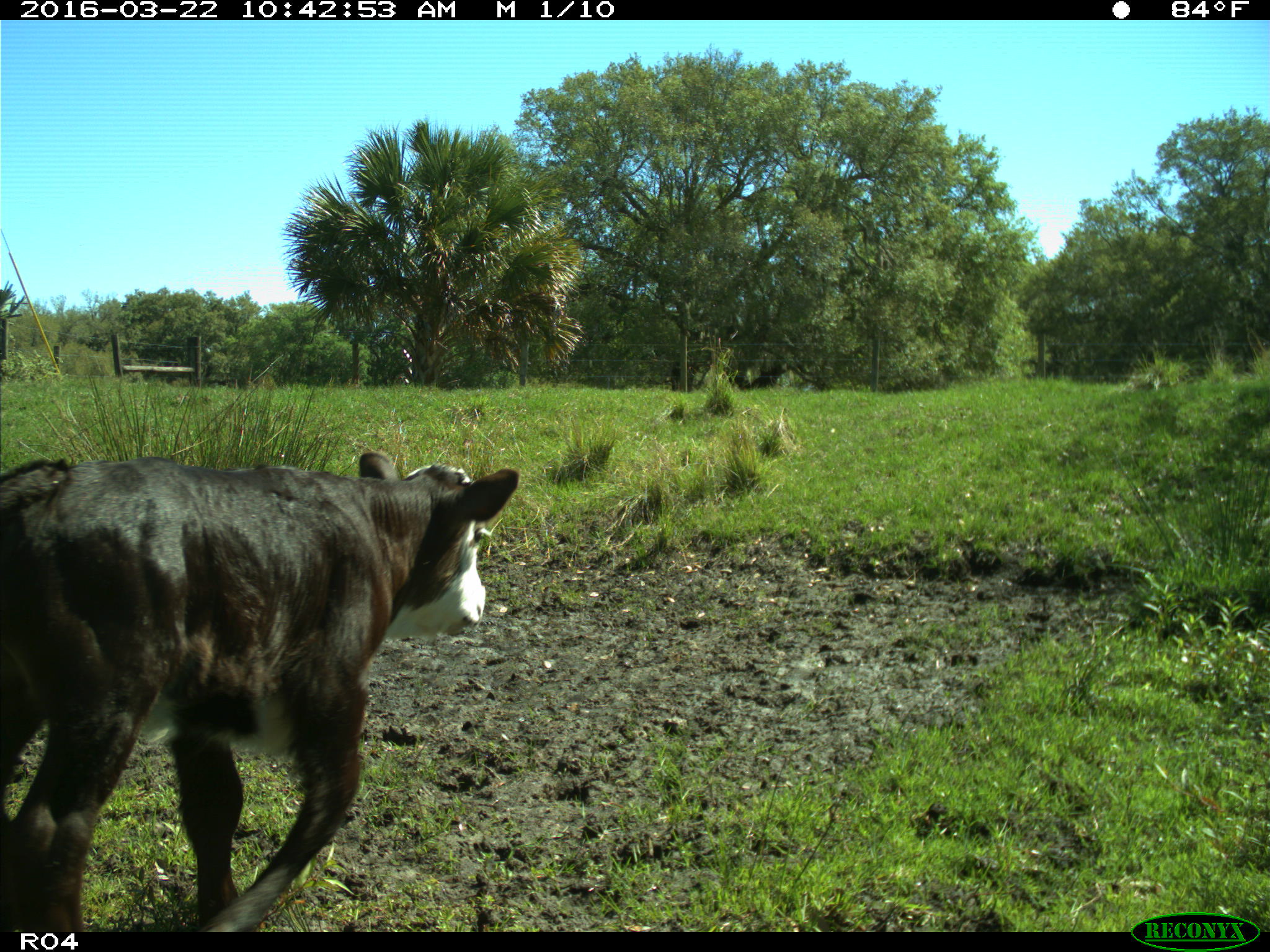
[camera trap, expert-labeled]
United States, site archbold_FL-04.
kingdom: Animalia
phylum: Chordata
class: Mammalia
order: Artiodactyla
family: Bovidae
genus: Bos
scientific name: Bos taurus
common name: domestic cow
Bos taurus (domestic cow).